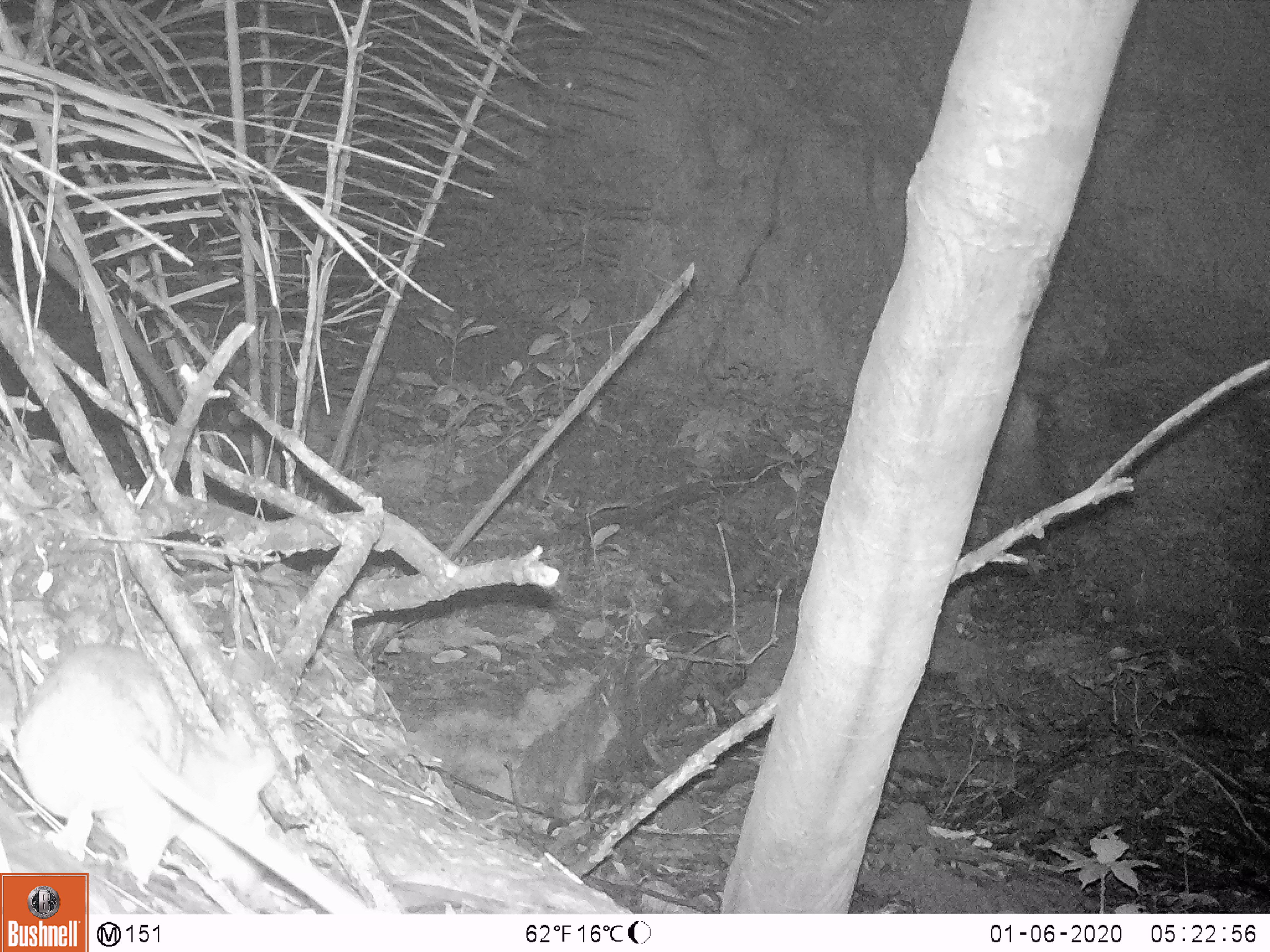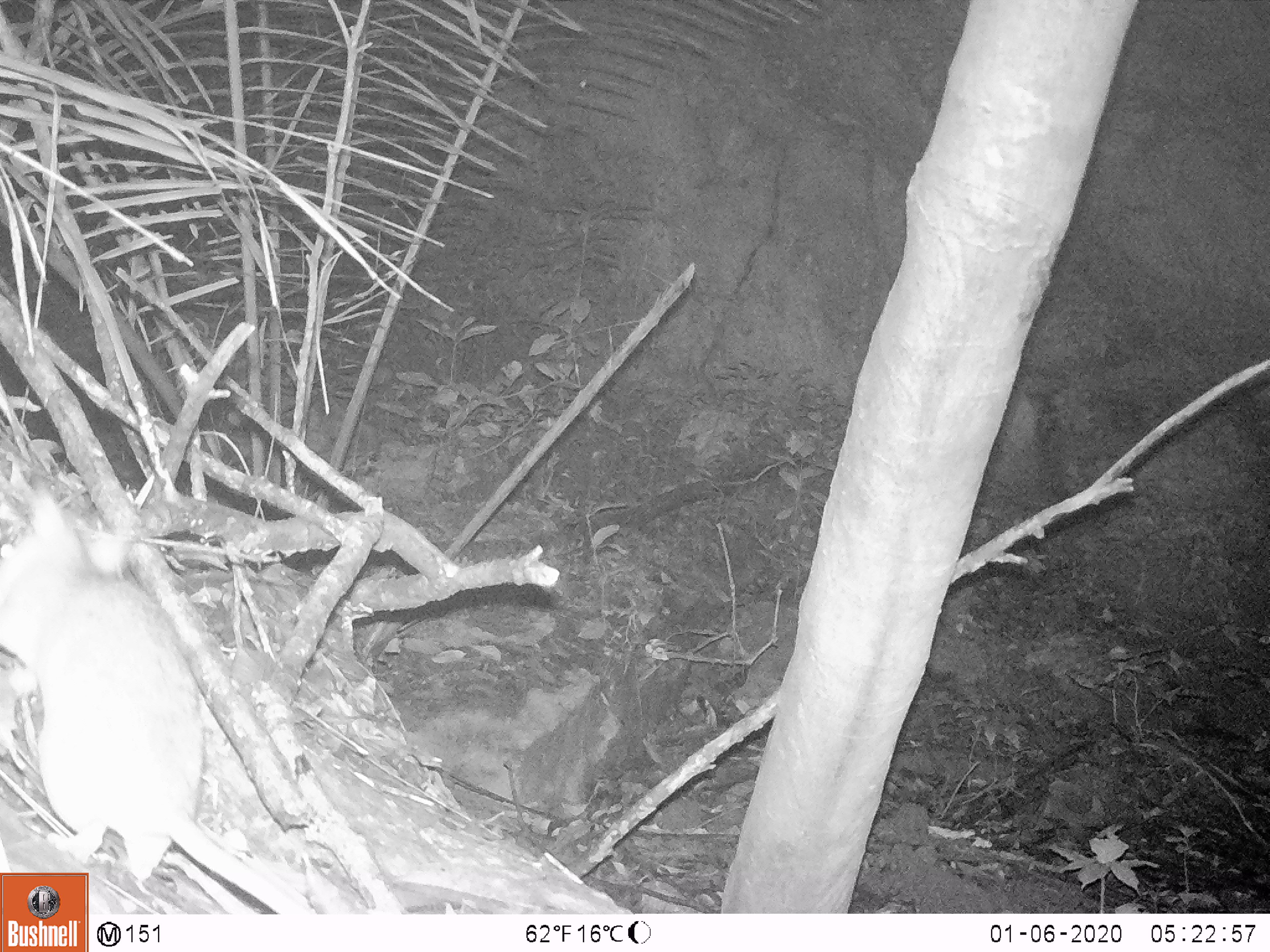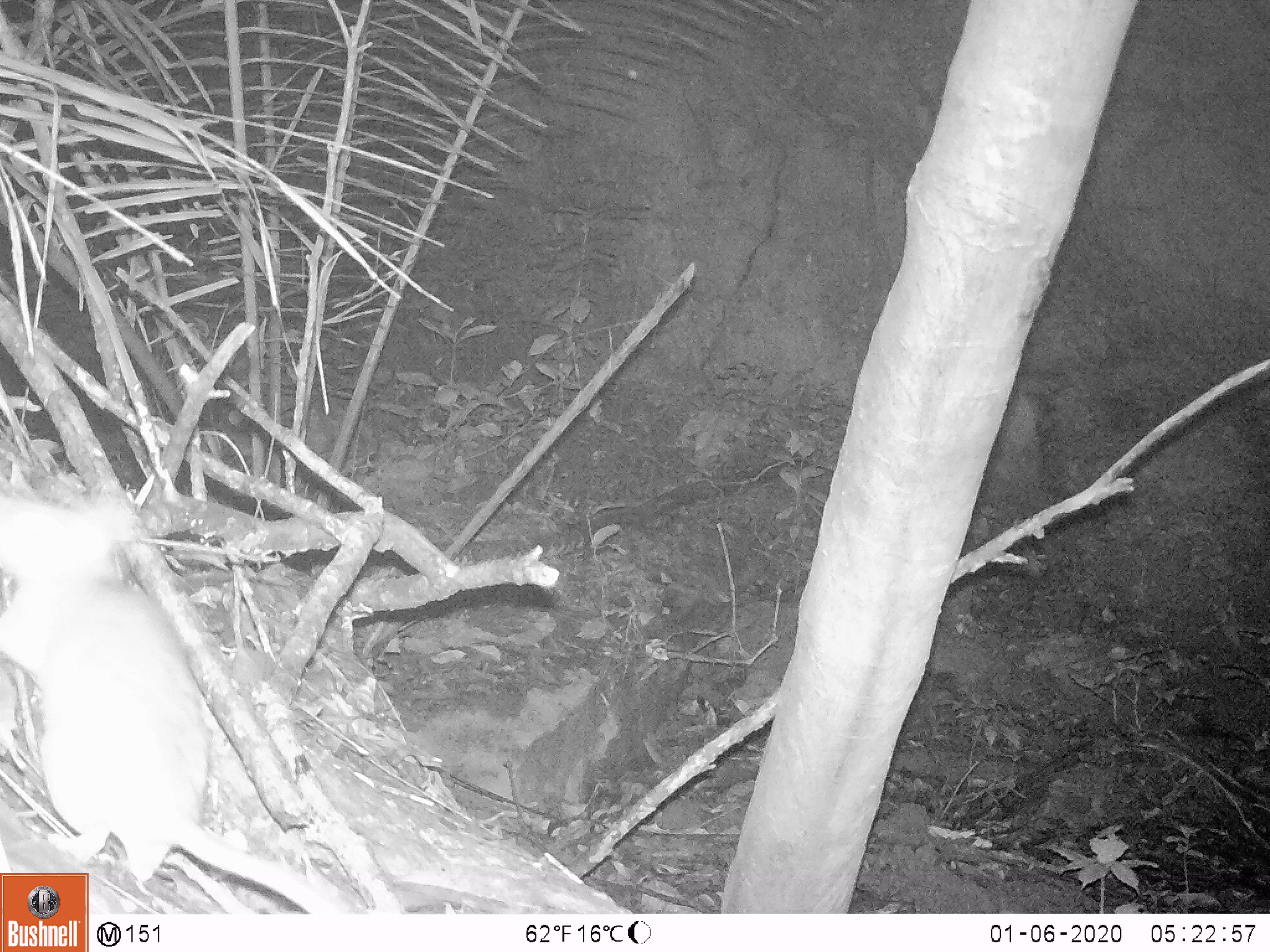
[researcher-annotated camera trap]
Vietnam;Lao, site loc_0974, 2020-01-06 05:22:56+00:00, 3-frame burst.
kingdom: Animalia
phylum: Chordata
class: Mammalia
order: Rodentia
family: Muridae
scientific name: Muridae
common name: old-world mice and rats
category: unidentified murid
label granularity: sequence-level